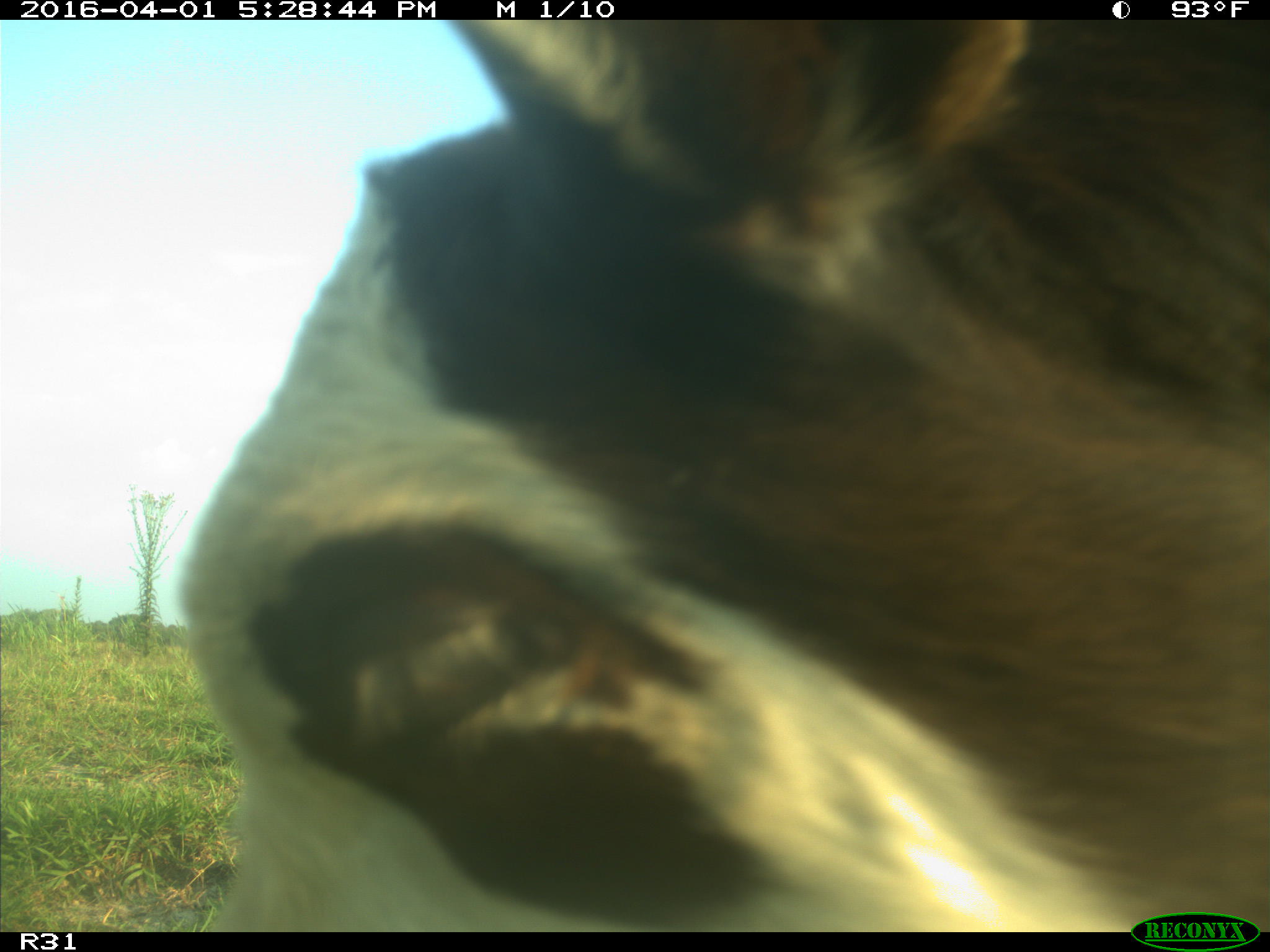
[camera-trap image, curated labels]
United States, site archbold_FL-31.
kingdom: Animalia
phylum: Chordata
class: Mammalia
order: Artiodactyla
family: Bovidae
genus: Bos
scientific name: Bos taurus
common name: domestic cow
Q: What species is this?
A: Bos taurus (domestic cow).